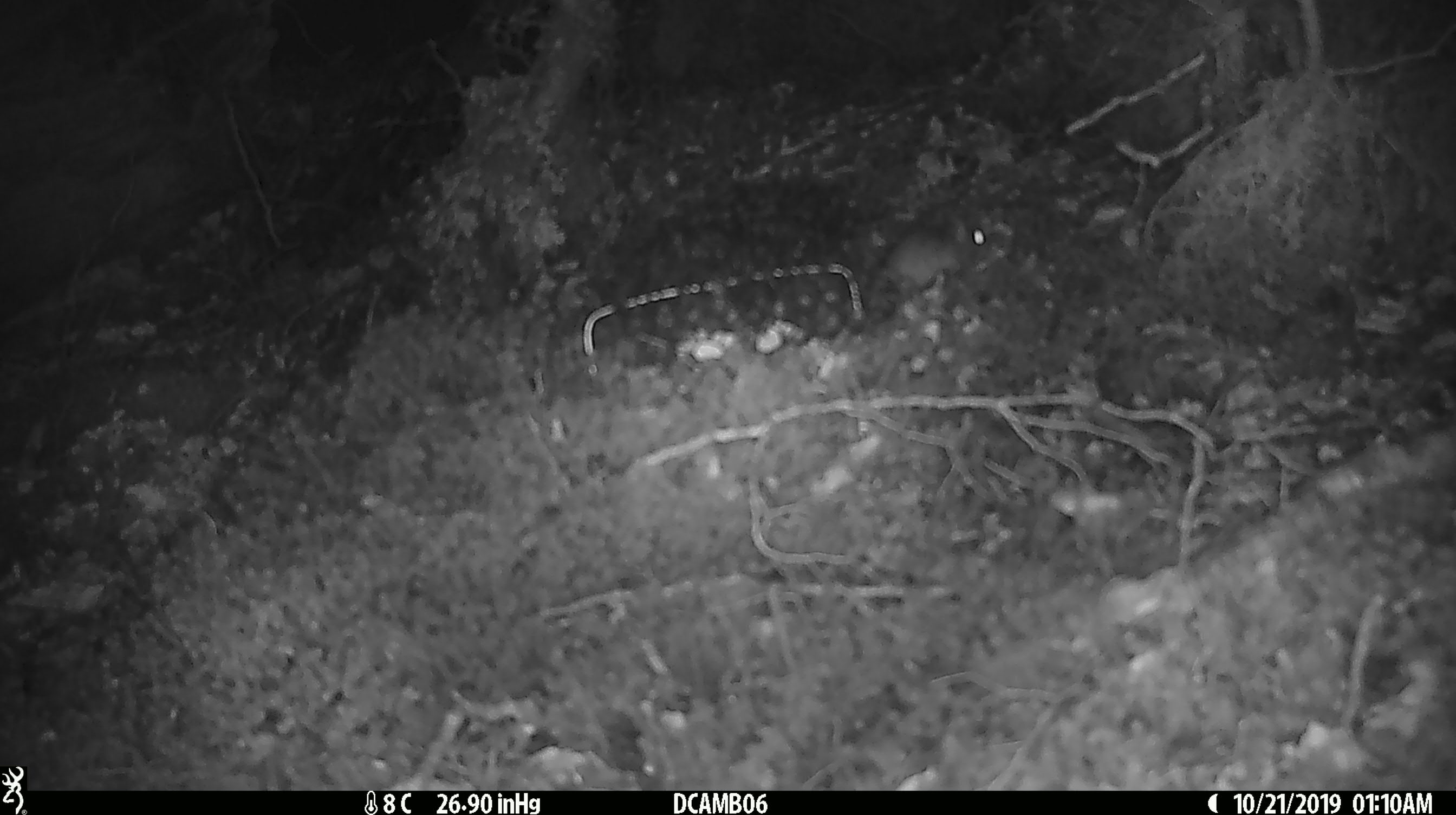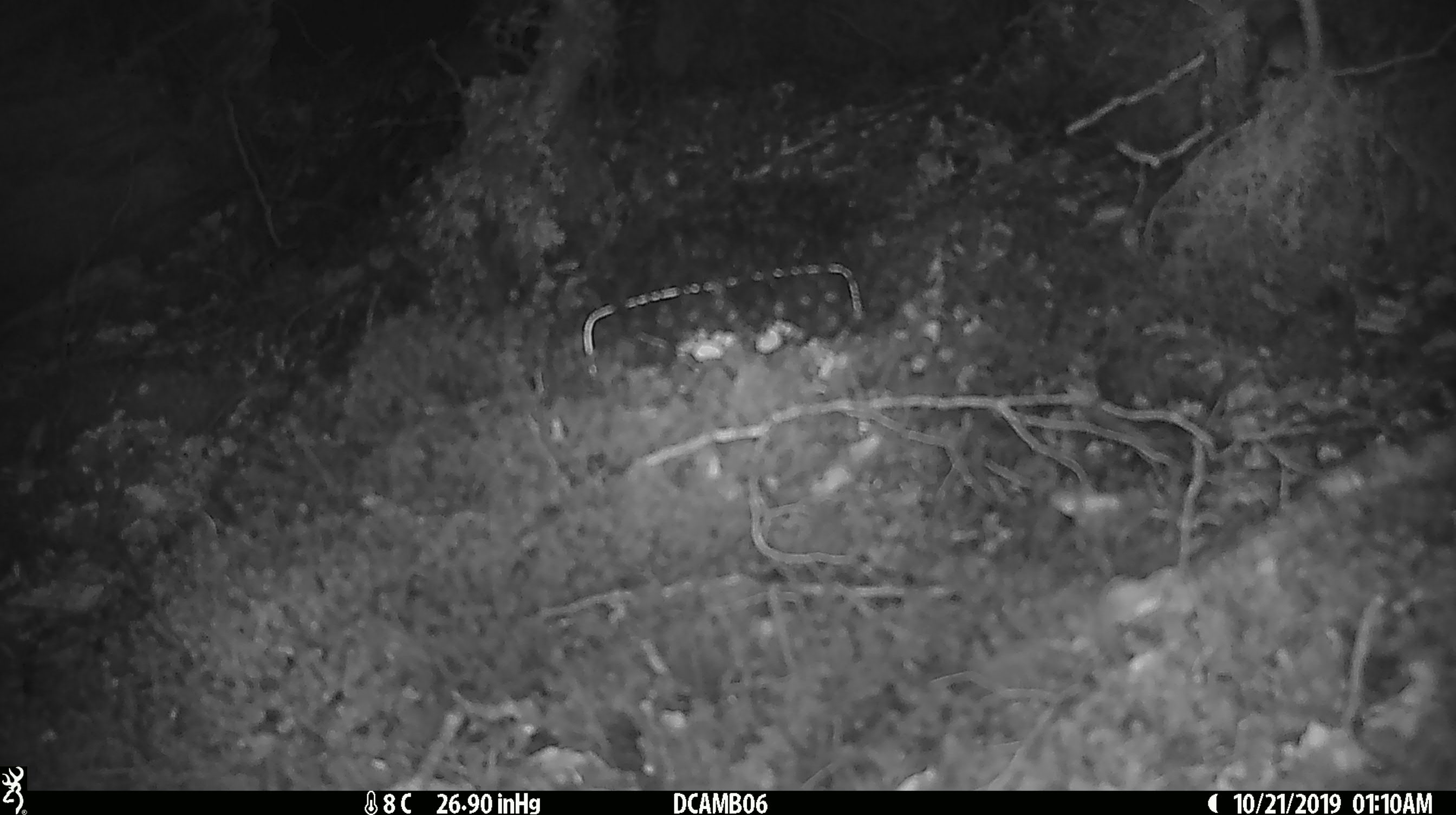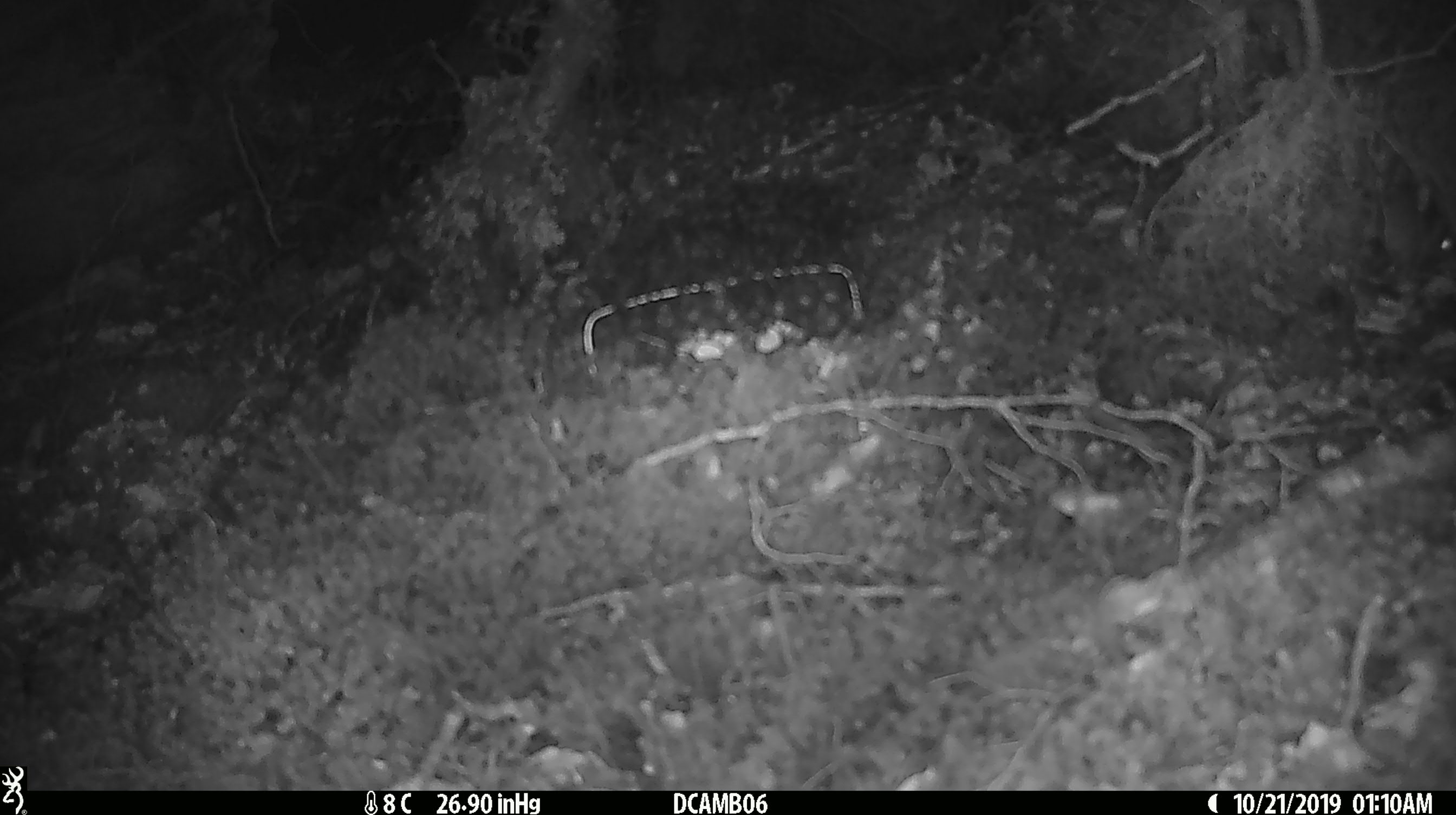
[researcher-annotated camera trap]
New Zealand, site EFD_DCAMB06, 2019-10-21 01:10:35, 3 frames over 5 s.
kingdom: Animalia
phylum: Chordata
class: Mammalia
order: Rodentia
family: Muridae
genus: Mus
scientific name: Mus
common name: mouse